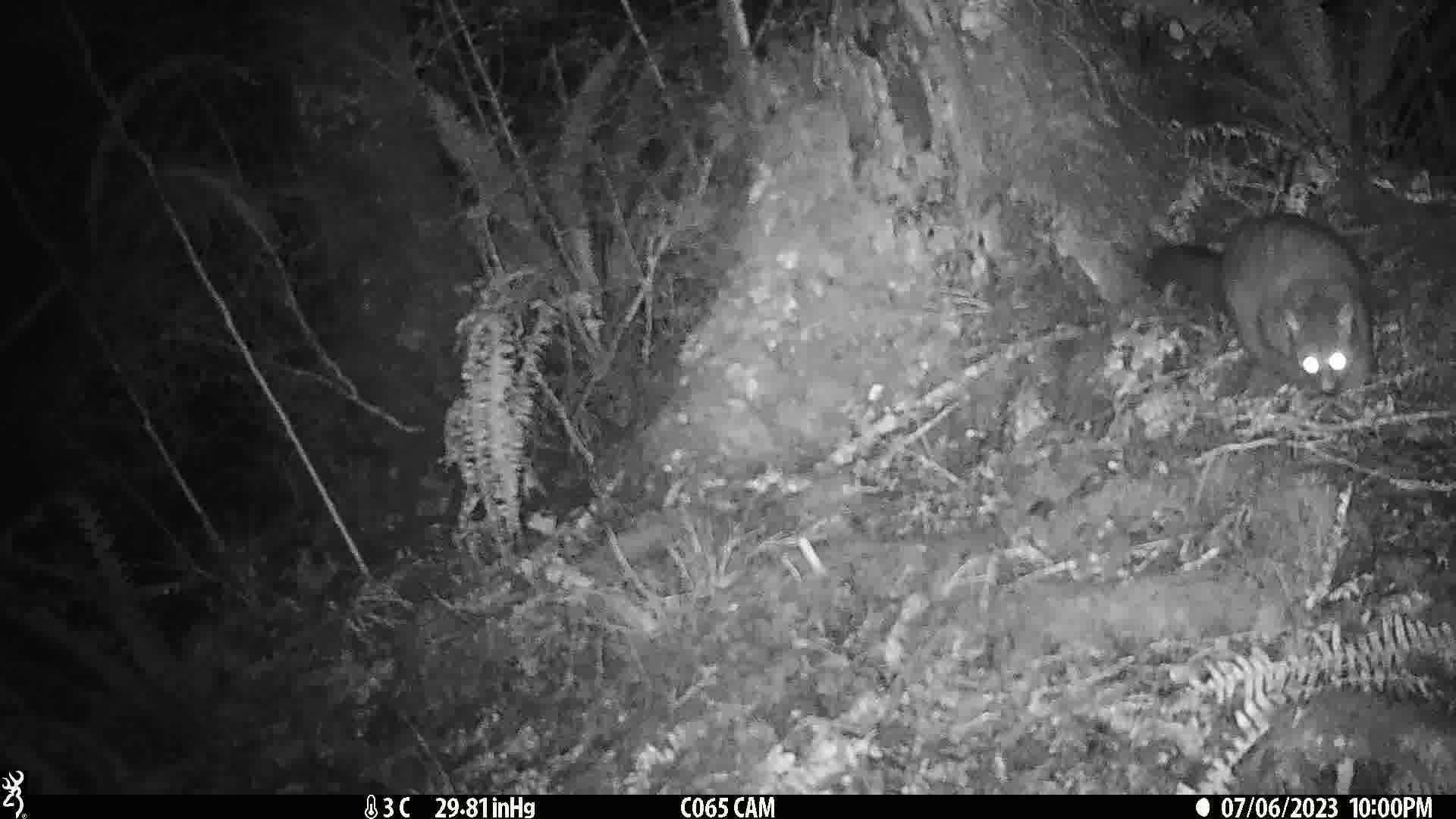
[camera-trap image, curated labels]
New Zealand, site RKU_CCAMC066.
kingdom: Animalia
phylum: Chordata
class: Mammalia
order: Diprotodontia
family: Phalangeridae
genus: Trichosurus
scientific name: Trichosurus vulpecula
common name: common brushtail possum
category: possum